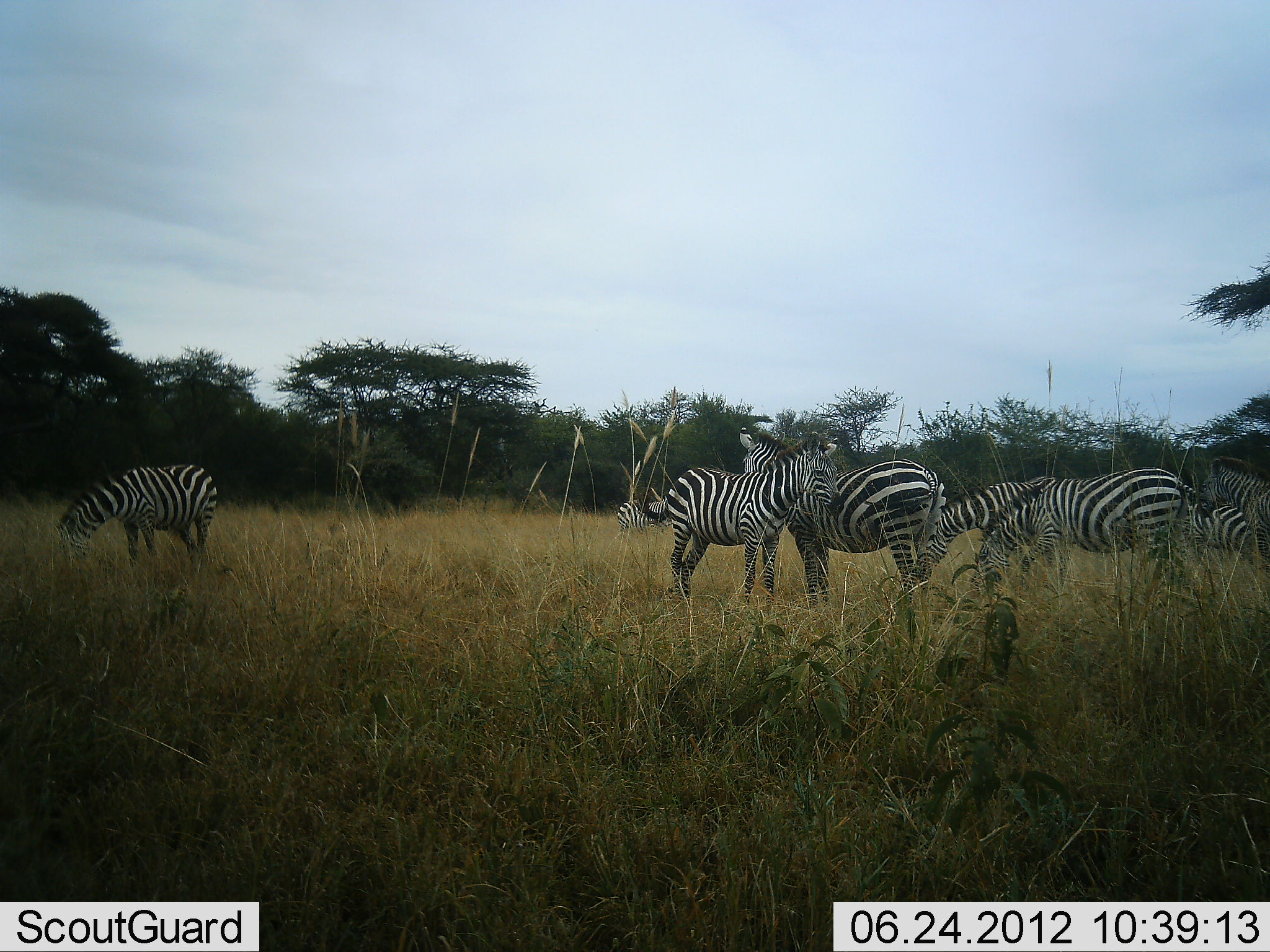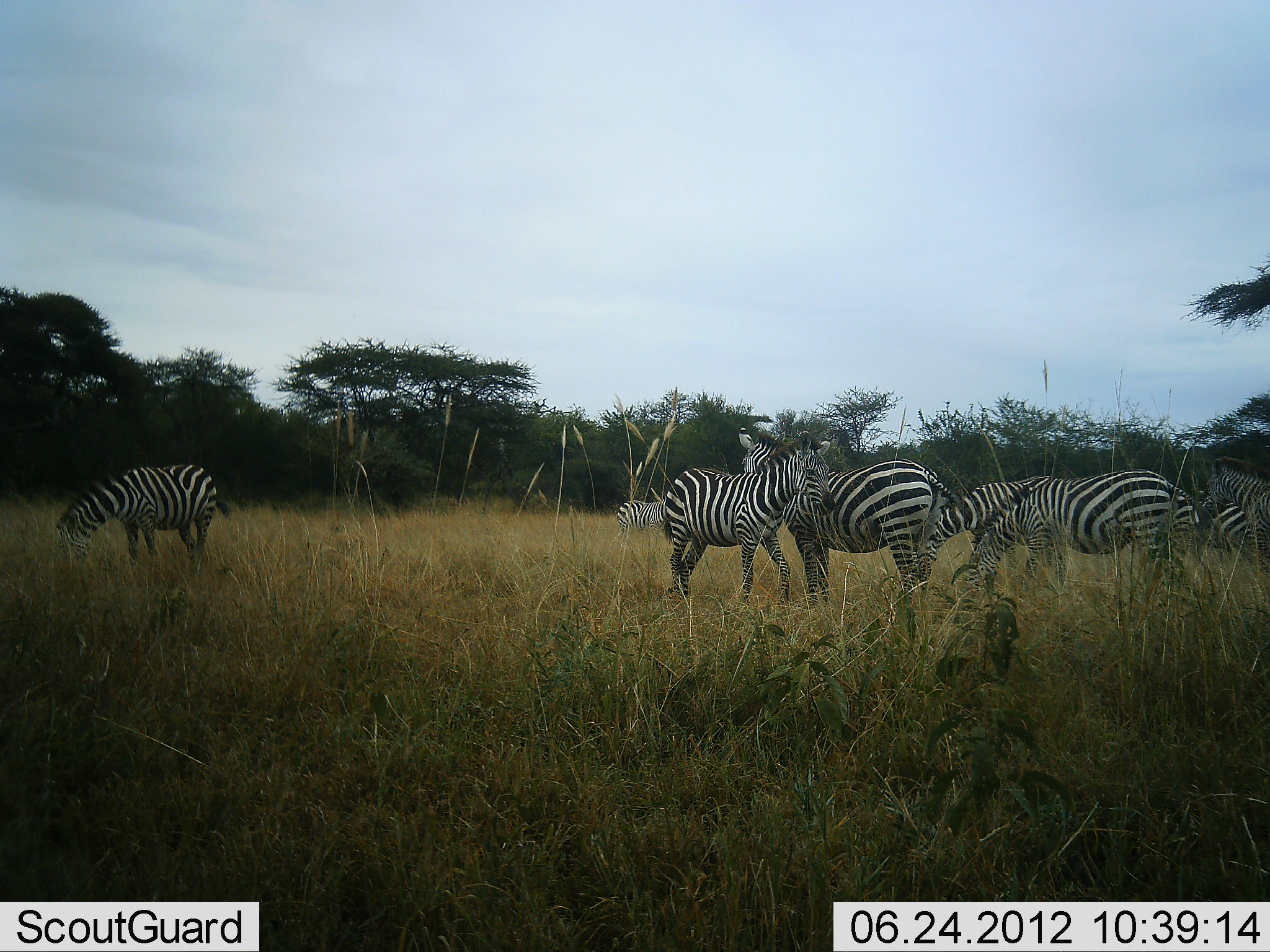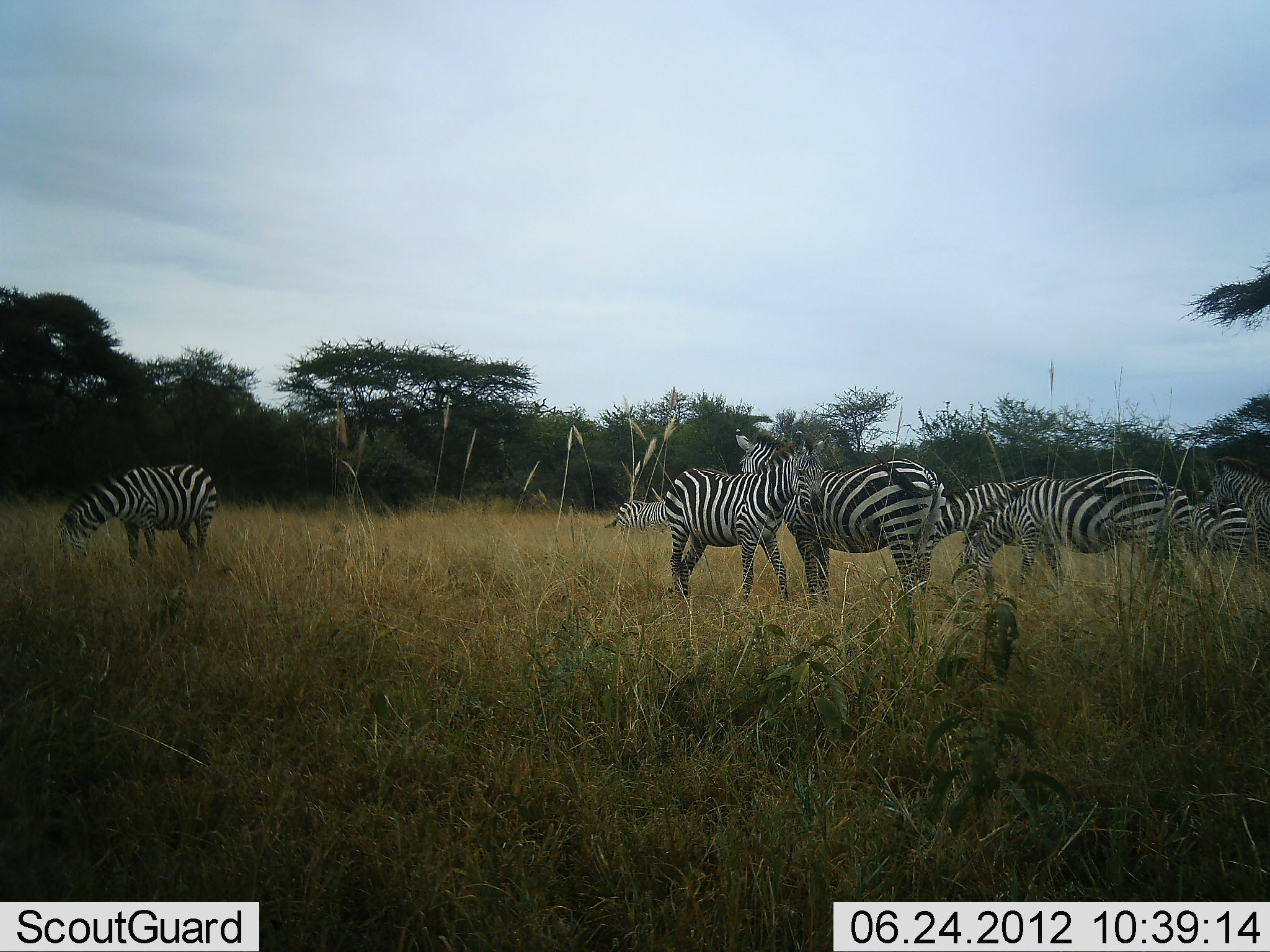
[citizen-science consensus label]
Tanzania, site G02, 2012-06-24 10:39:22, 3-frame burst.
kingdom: Animalia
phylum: Chordata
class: Mammalia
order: Perissodactyla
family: Equidae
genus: Equus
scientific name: Equus quagga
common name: plains zebra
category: zebra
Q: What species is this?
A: Zebra (plains zebra) (Equus quagga).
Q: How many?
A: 8.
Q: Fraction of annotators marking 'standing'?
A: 90%.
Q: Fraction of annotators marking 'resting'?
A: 0%.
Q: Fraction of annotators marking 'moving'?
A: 10%.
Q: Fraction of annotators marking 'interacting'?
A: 10%.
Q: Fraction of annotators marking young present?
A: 0%.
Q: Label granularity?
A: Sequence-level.